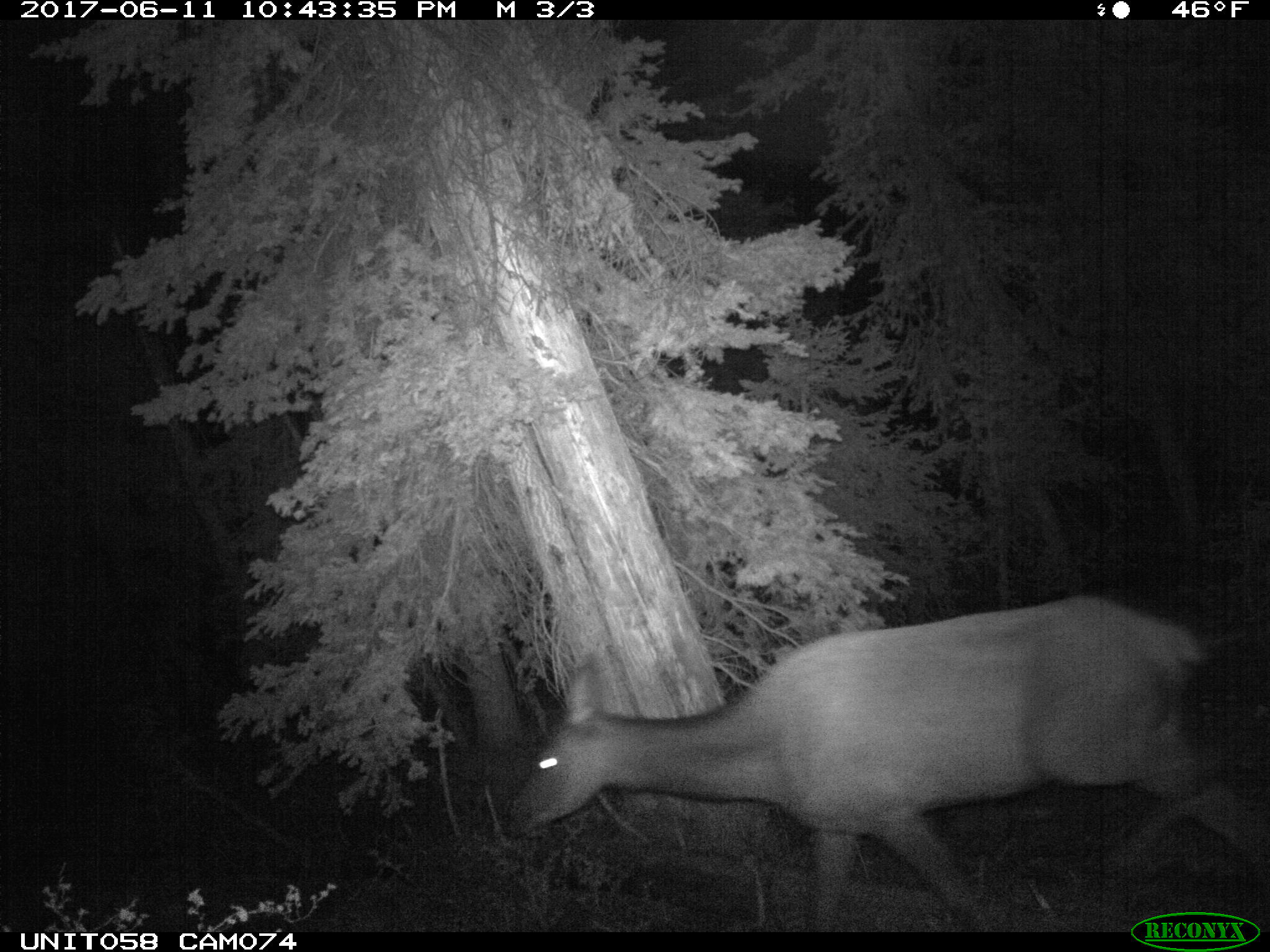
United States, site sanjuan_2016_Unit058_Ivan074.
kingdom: Animalia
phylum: Chordata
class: Mammalia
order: Artiodactyla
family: Cervidae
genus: Cervus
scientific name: Cervus elaphus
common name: red deer